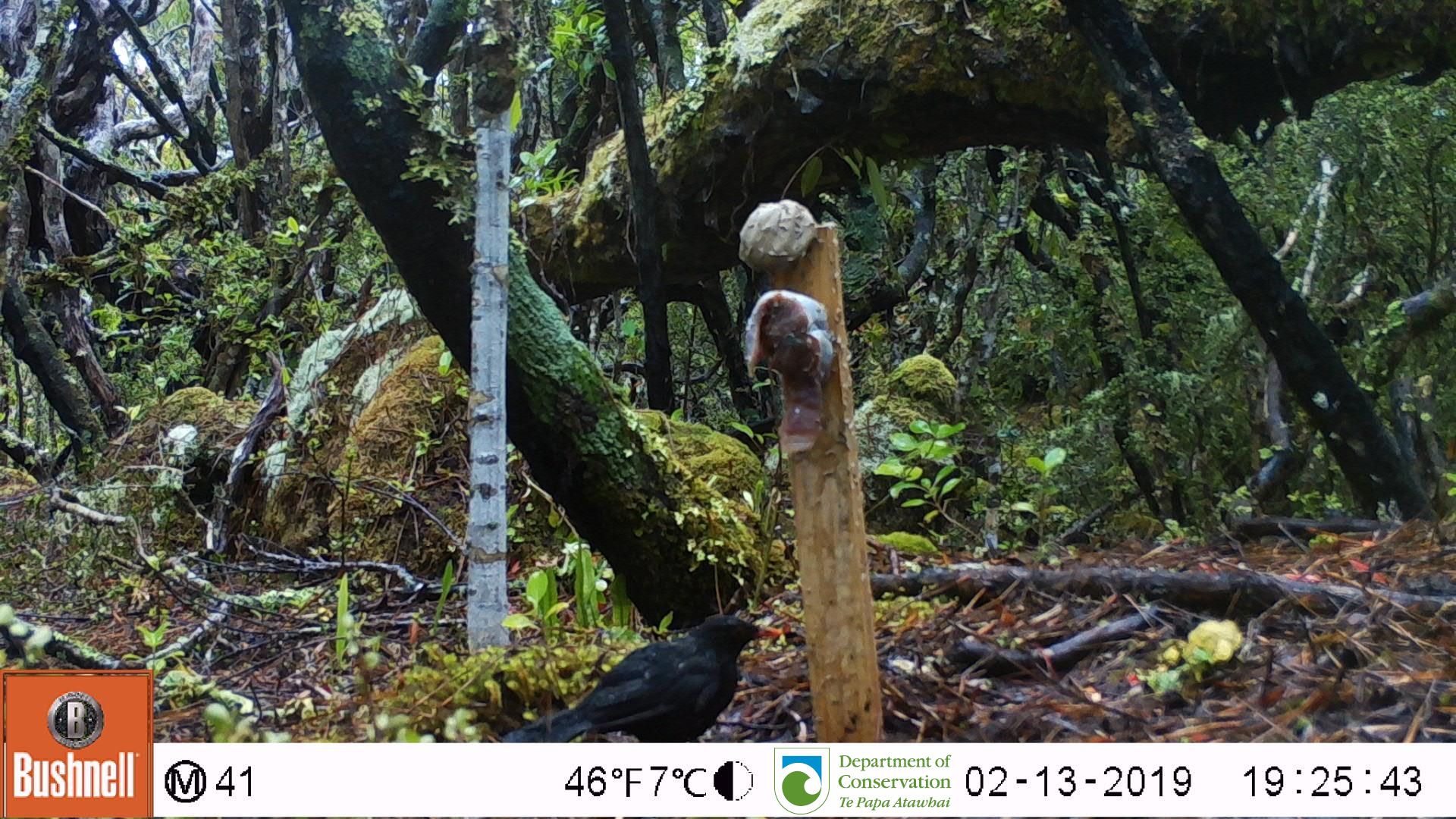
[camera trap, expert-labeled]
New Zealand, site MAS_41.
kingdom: Animalia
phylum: Chordata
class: Aves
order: Passeriformes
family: Turdidae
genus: Turdus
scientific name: Turdus merula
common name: eurasian blackbird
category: blackbird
Blackbird (eurasian blackbird) (Turdus merula).